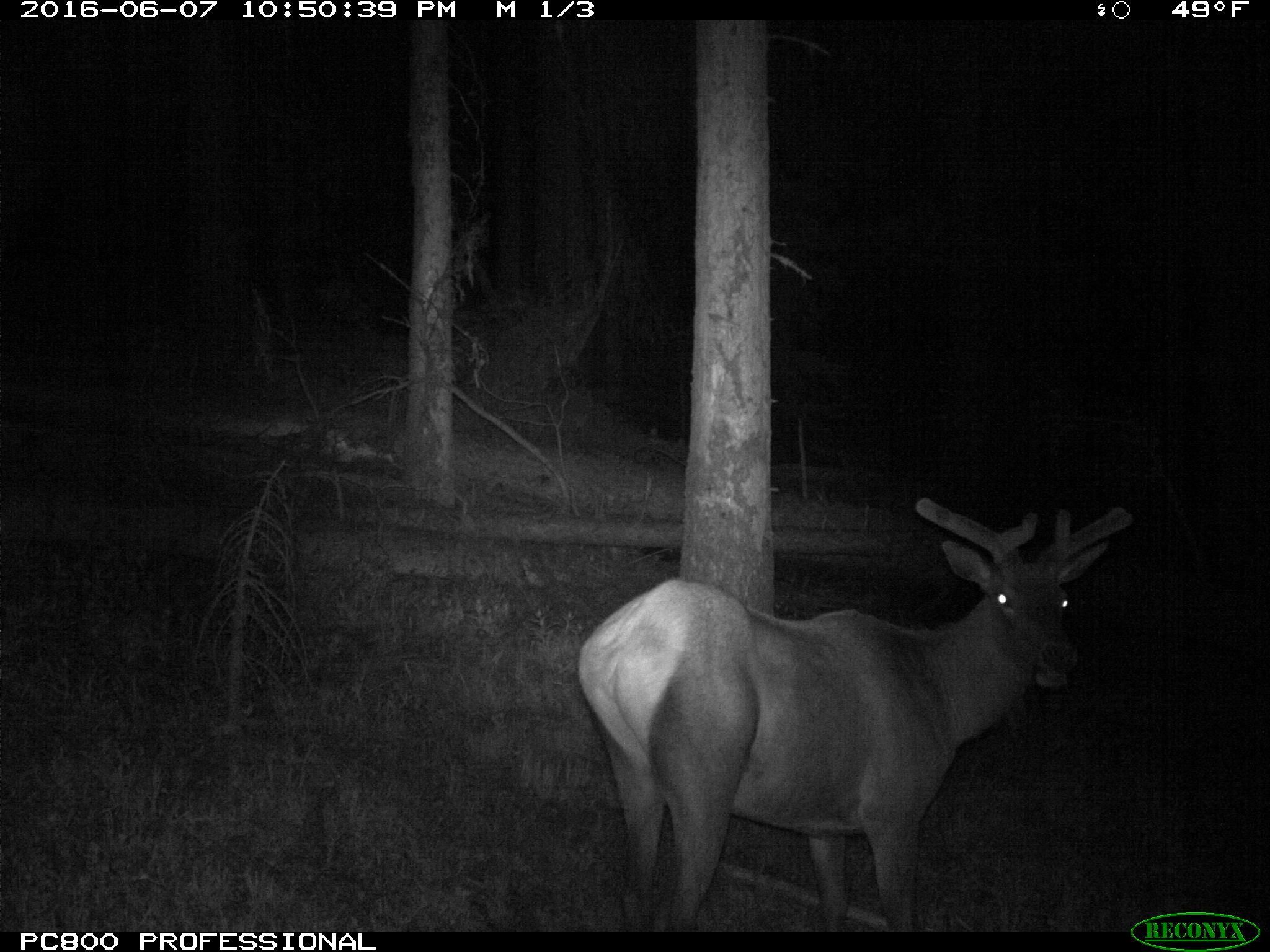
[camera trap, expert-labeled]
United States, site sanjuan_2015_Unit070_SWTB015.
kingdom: Animalia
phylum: Chordata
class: Mammalia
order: Artiodactyla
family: Cervidae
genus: Cervus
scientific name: Cervus elaphus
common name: red deer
Cervus elaphus (red deer).